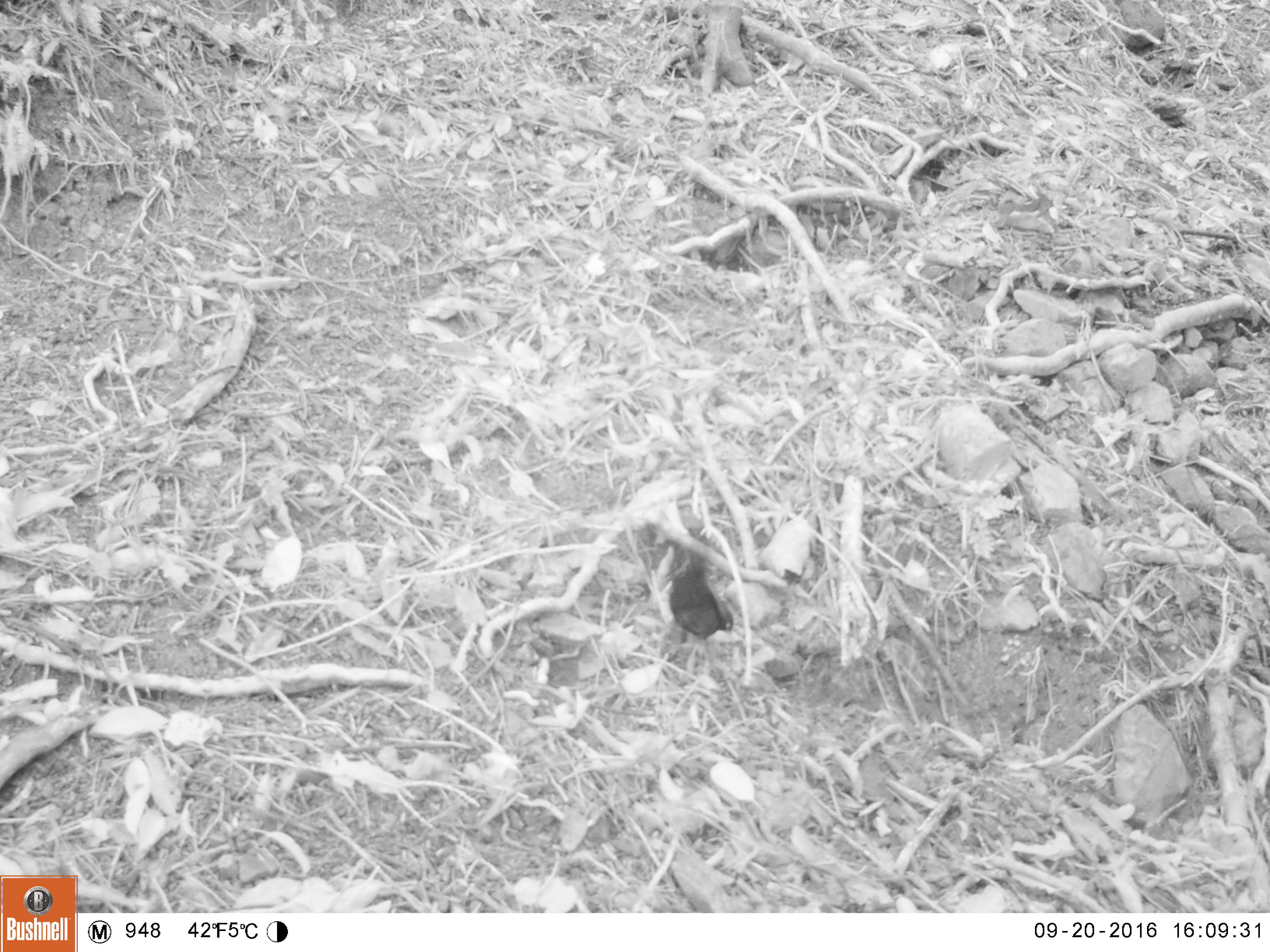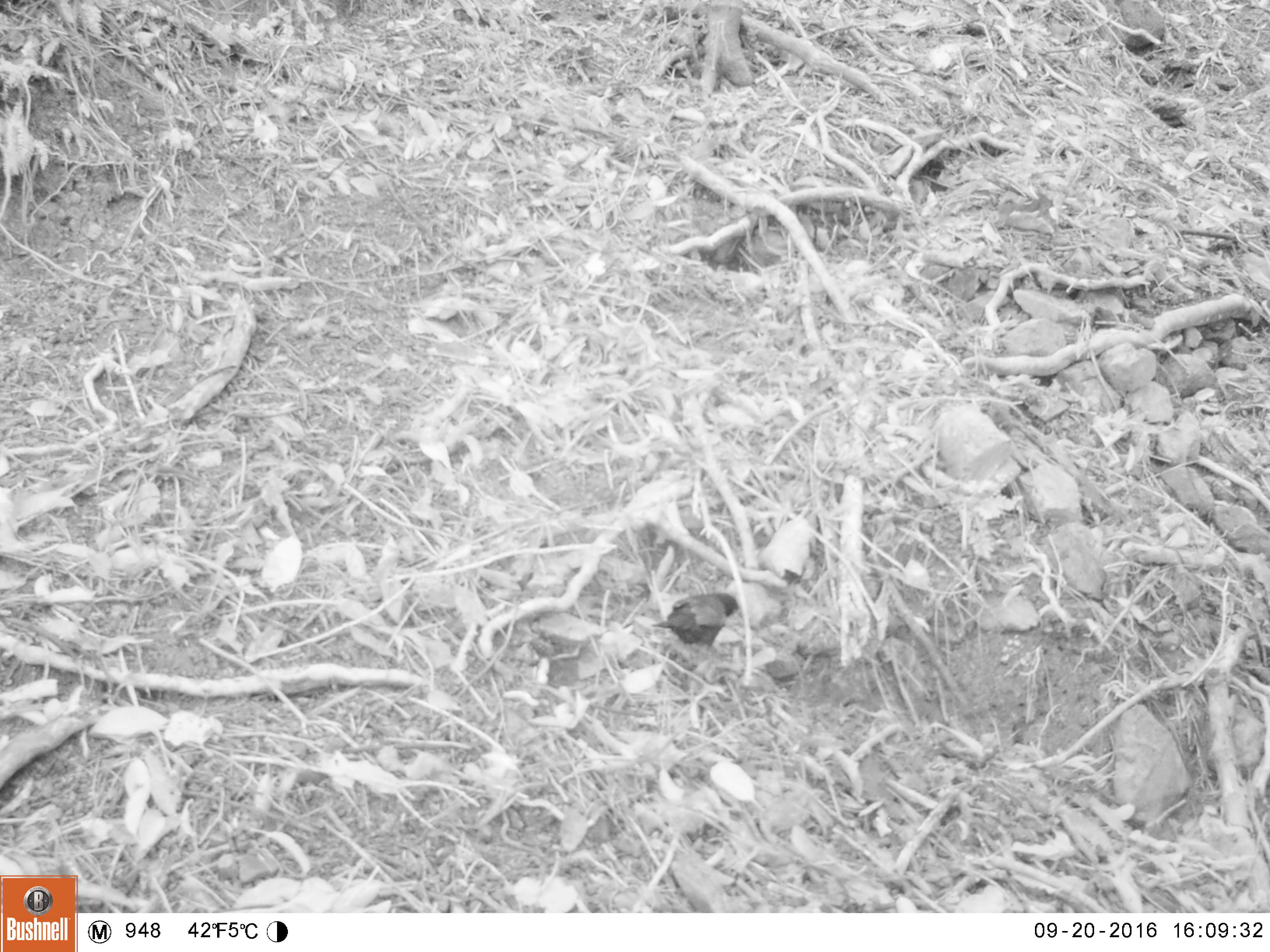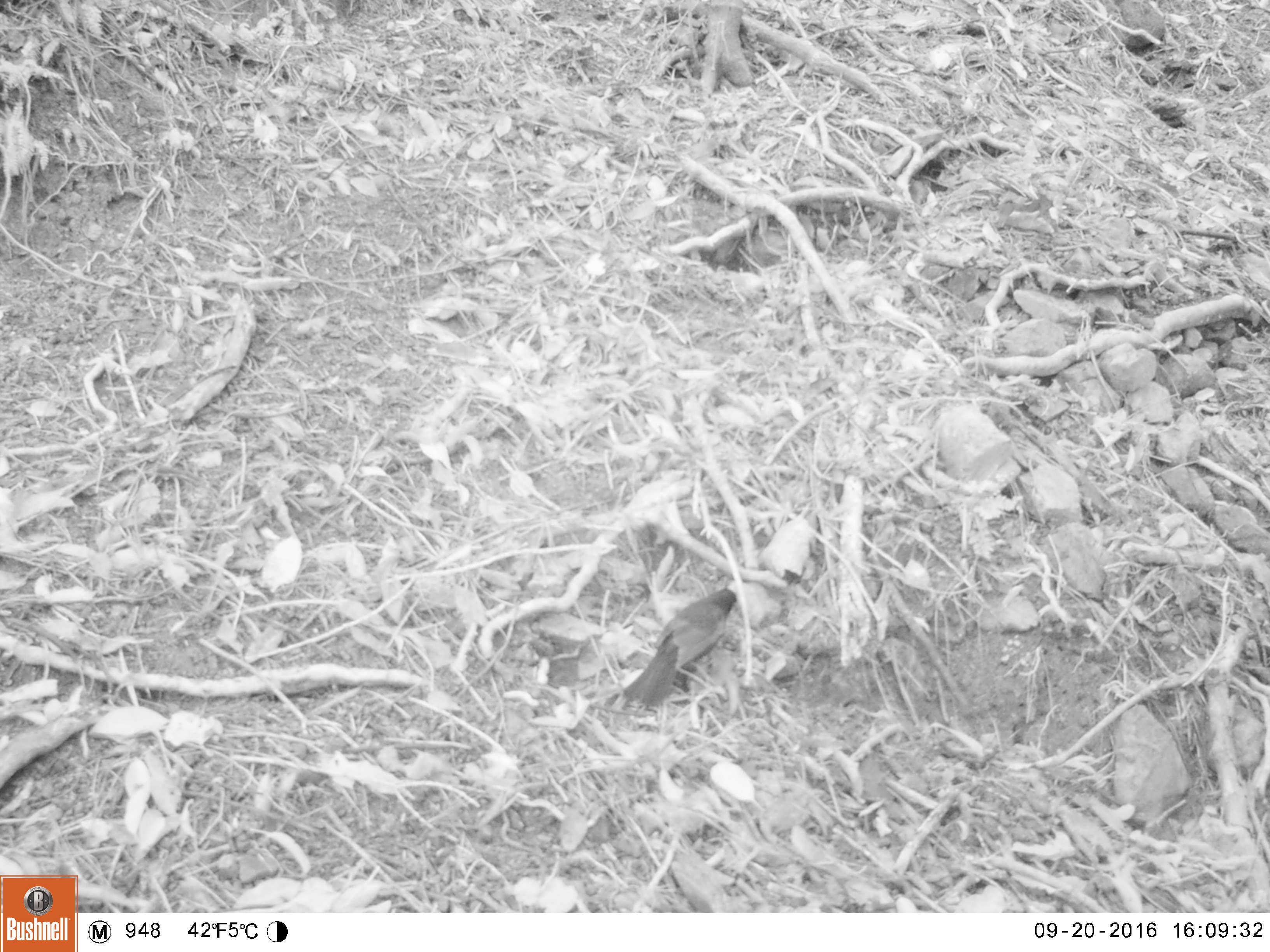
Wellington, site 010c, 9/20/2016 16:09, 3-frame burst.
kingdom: Animalia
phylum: Chordata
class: Aves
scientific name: Aves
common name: bird